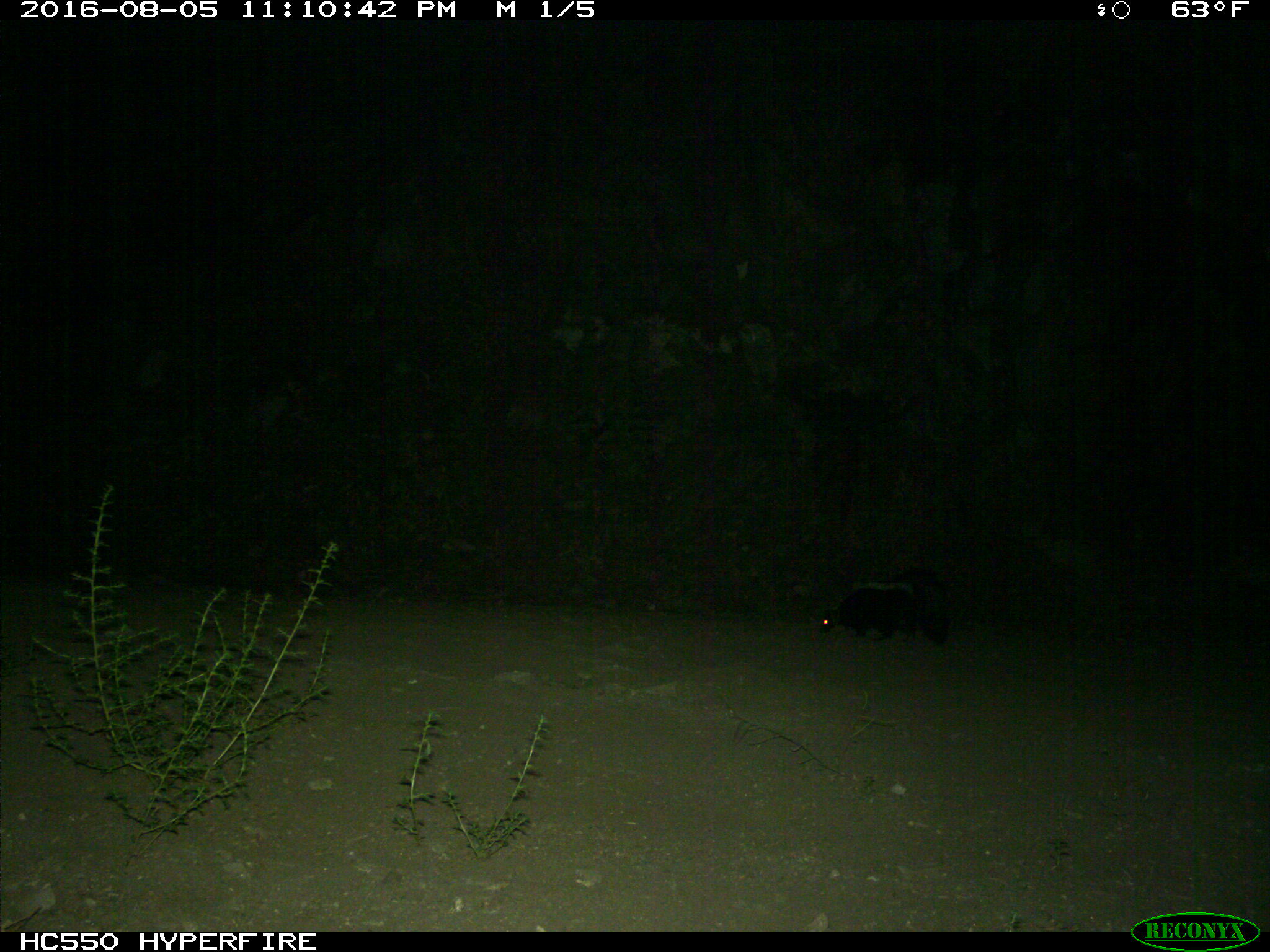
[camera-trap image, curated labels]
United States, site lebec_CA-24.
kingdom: Animalia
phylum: Chordata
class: Mammalia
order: Carnivora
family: Mephitidae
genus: Mephitis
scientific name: Mephitis mephitis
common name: striped skunk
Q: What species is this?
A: Mephitis mephitis (striped skunk).